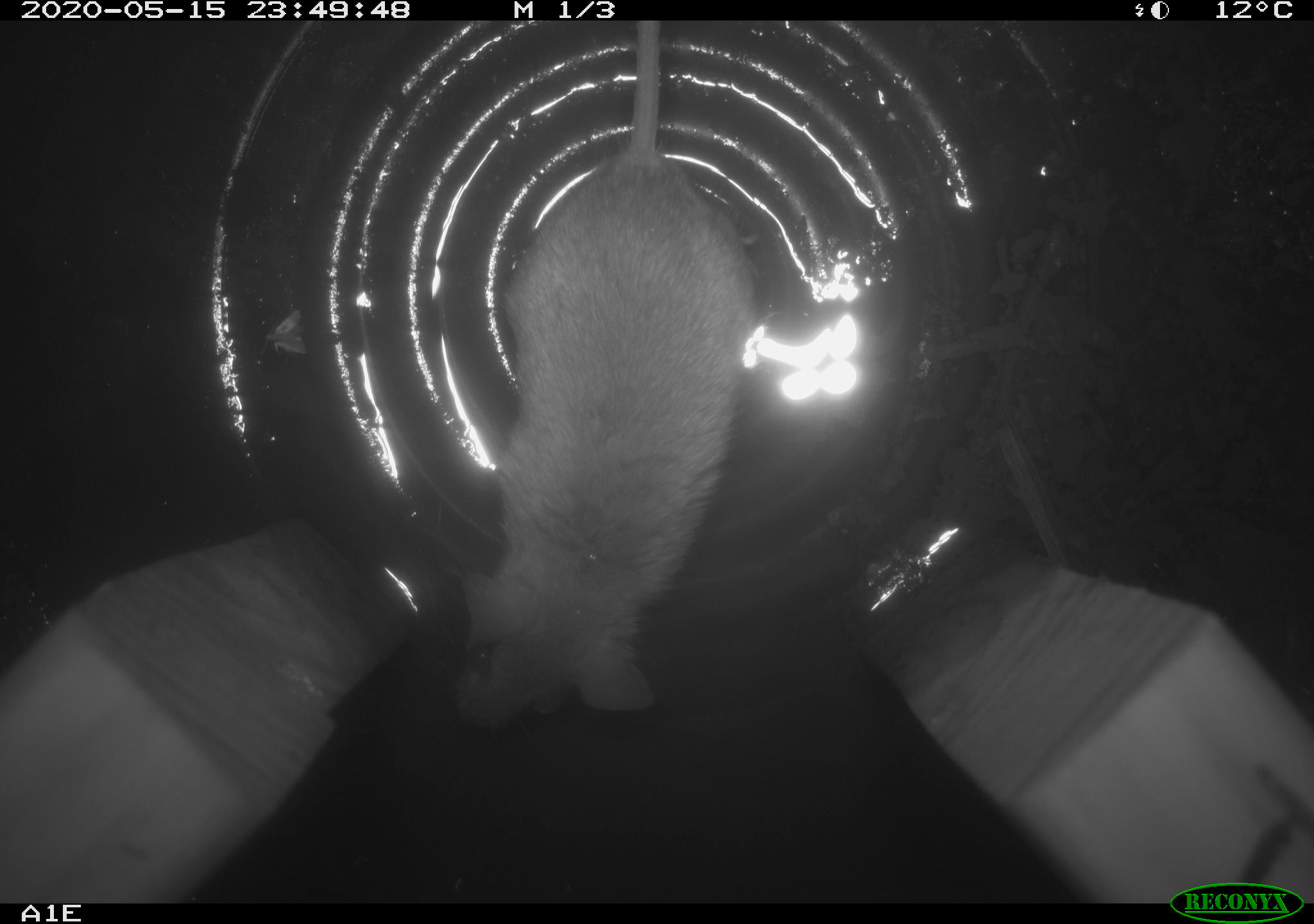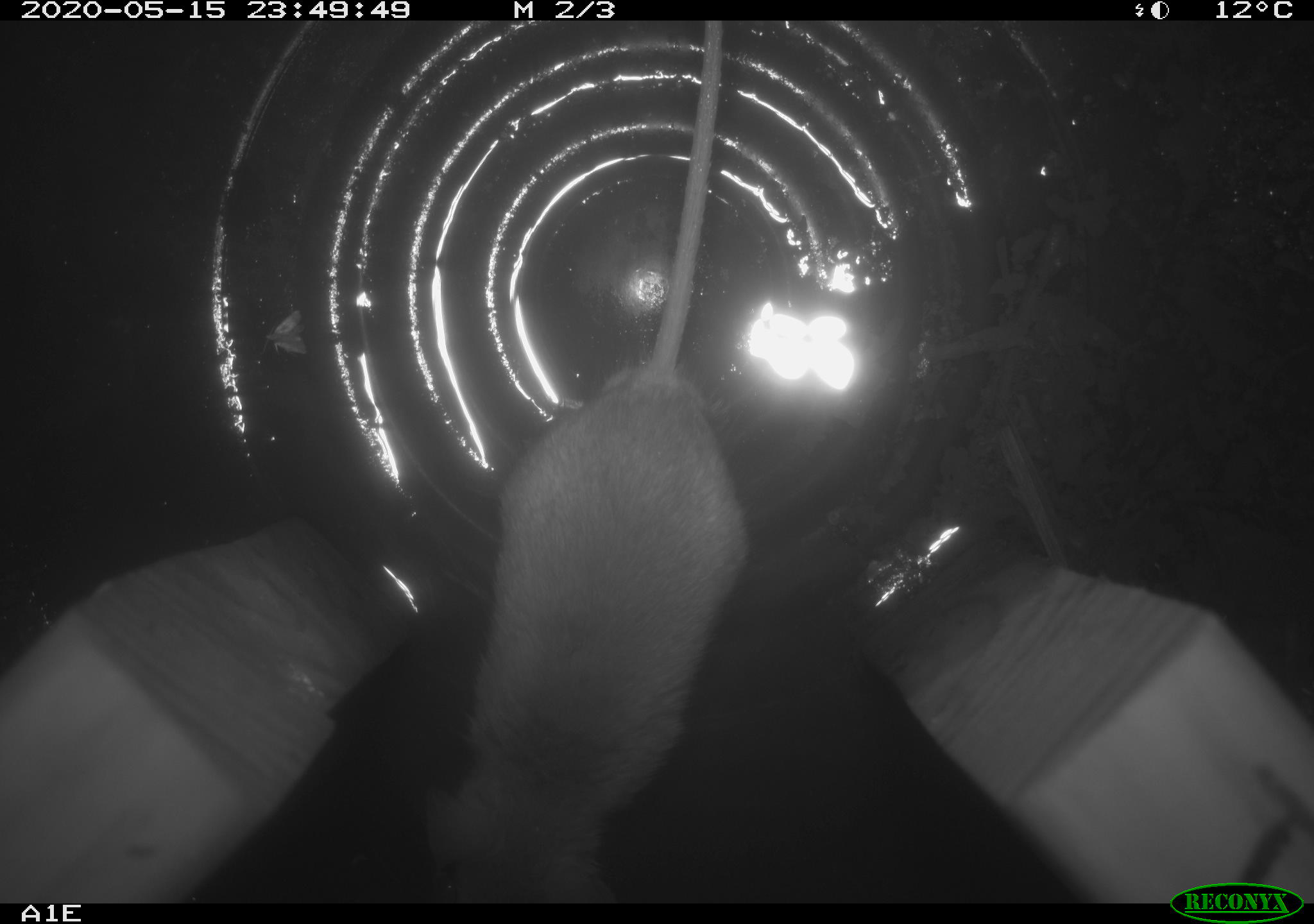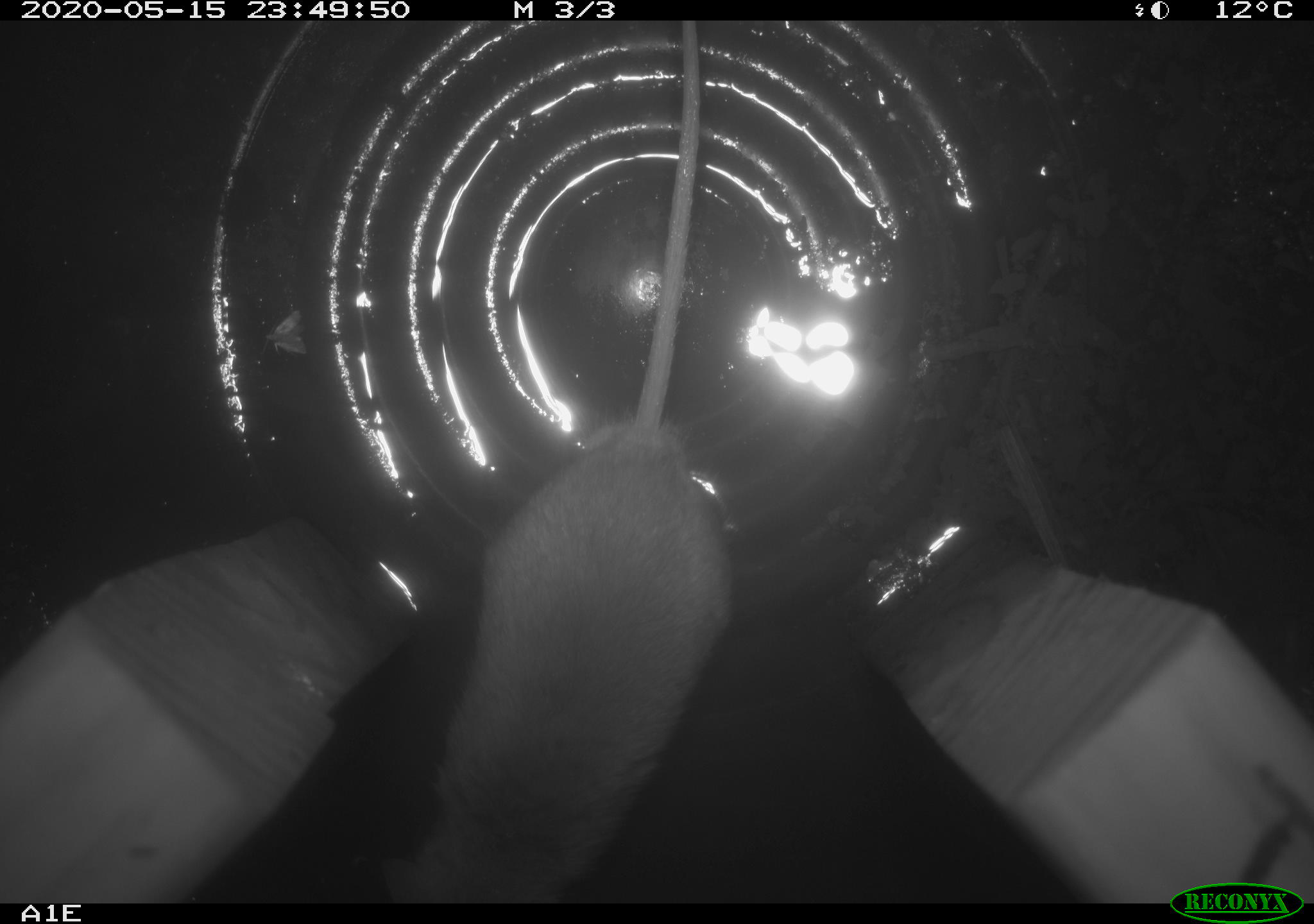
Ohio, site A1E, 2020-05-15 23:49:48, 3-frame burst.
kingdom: Animalia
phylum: Chordata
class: Mammalia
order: Rodentia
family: Cricetidae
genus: Peromyscus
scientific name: Peromyscus leucopus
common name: white-footed mouse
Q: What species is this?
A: White-footed mouse (Peromyscus leucopus).